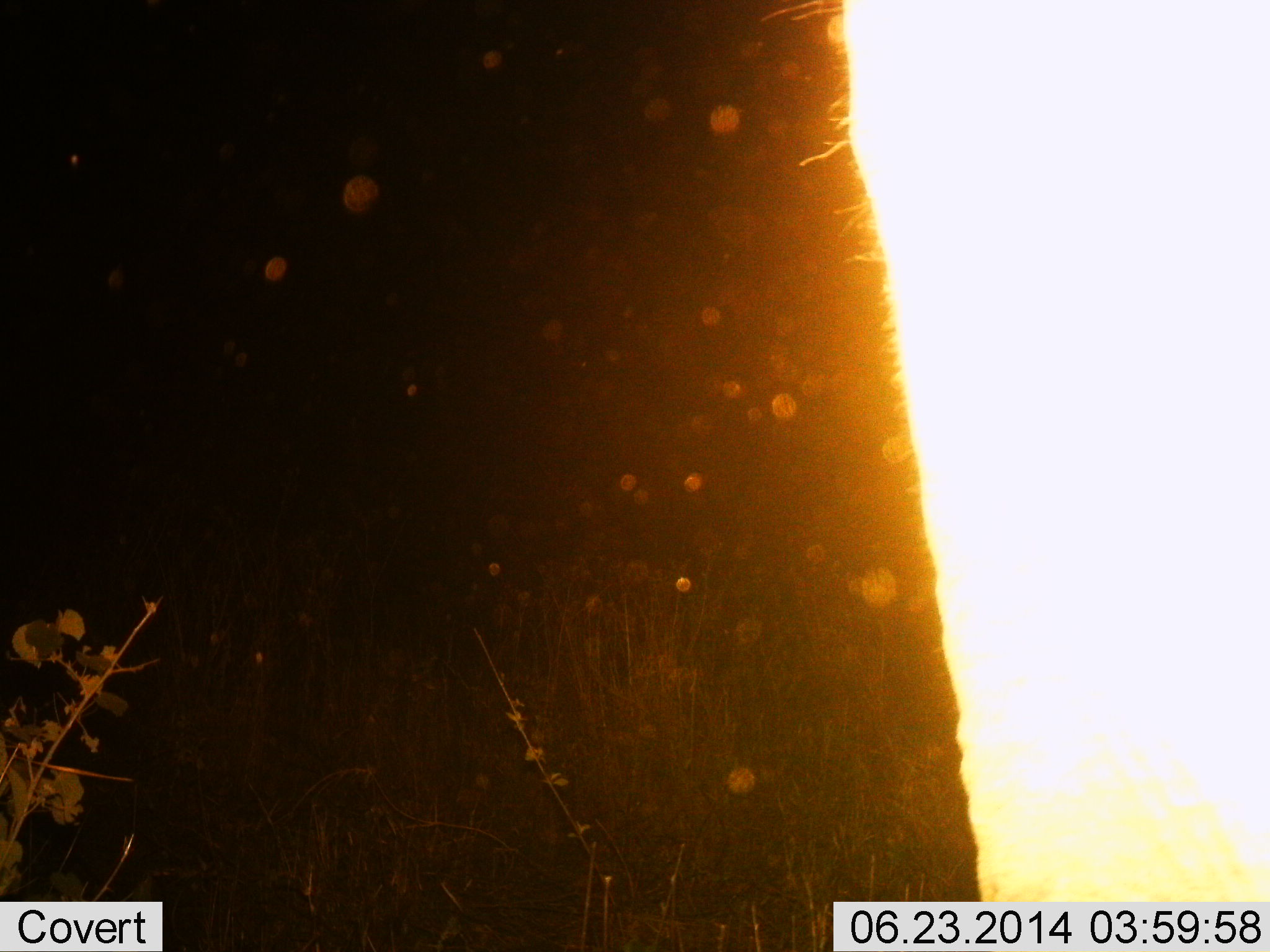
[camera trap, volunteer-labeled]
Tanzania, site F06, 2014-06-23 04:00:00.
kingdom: Animalia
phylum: Chordata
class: Mammalia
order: Proboscidea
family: Elephantidae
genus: Loxodonta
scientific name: Loxodonta africana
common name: african bush elephant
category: elephant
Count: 1.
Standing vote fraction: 100%.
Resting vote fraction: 0%.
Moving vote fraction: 0%.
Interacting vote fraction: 0%.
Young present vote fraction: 0%.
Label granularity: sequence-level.